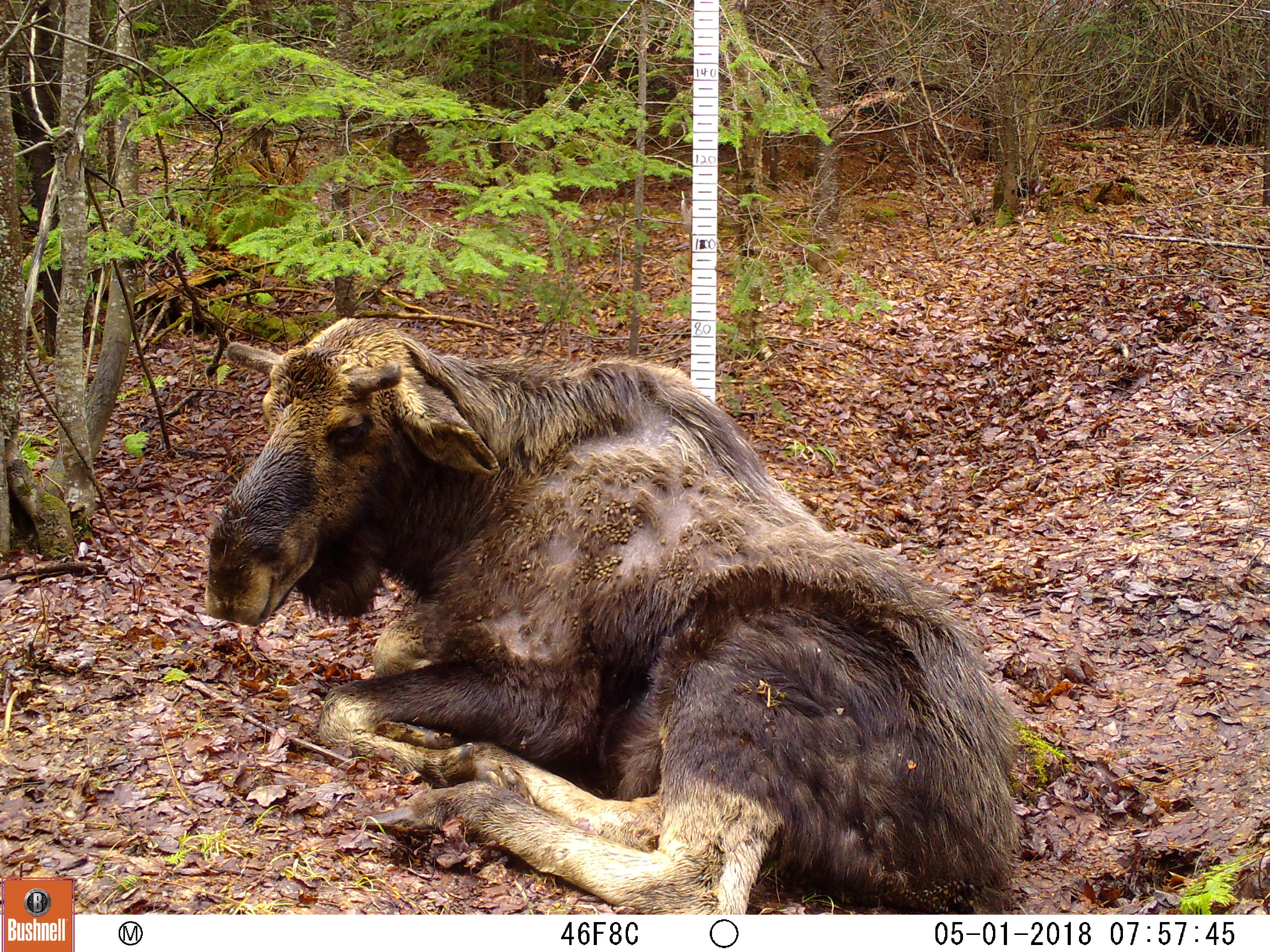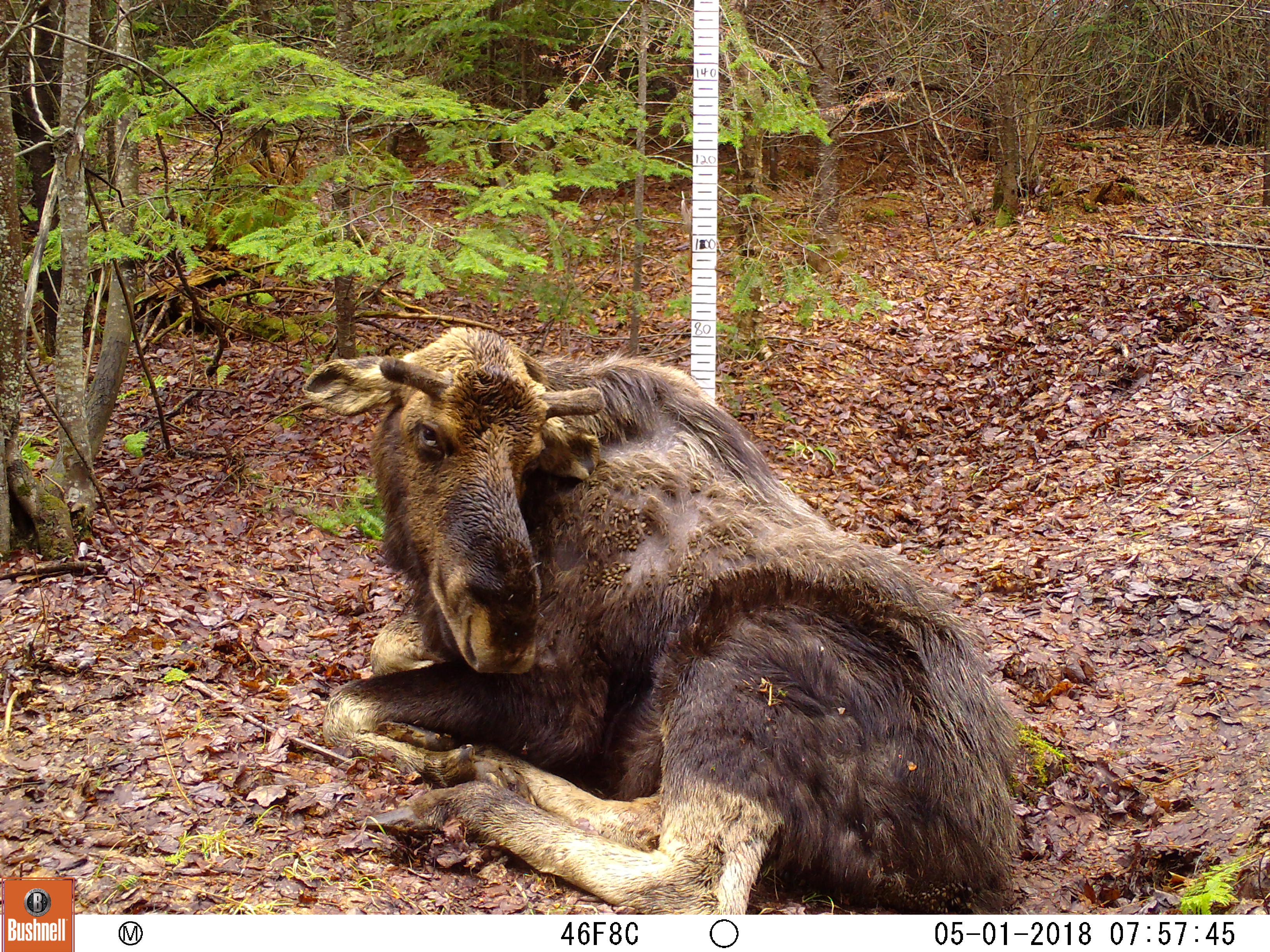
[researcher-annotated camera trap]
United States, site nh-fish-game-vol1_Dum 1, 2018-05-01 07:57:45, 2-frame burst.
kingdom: Animalia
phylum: Chordata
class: Mammalia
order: Artiodactyla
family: Cervidae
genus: Alces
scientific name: Alces alces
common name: moose